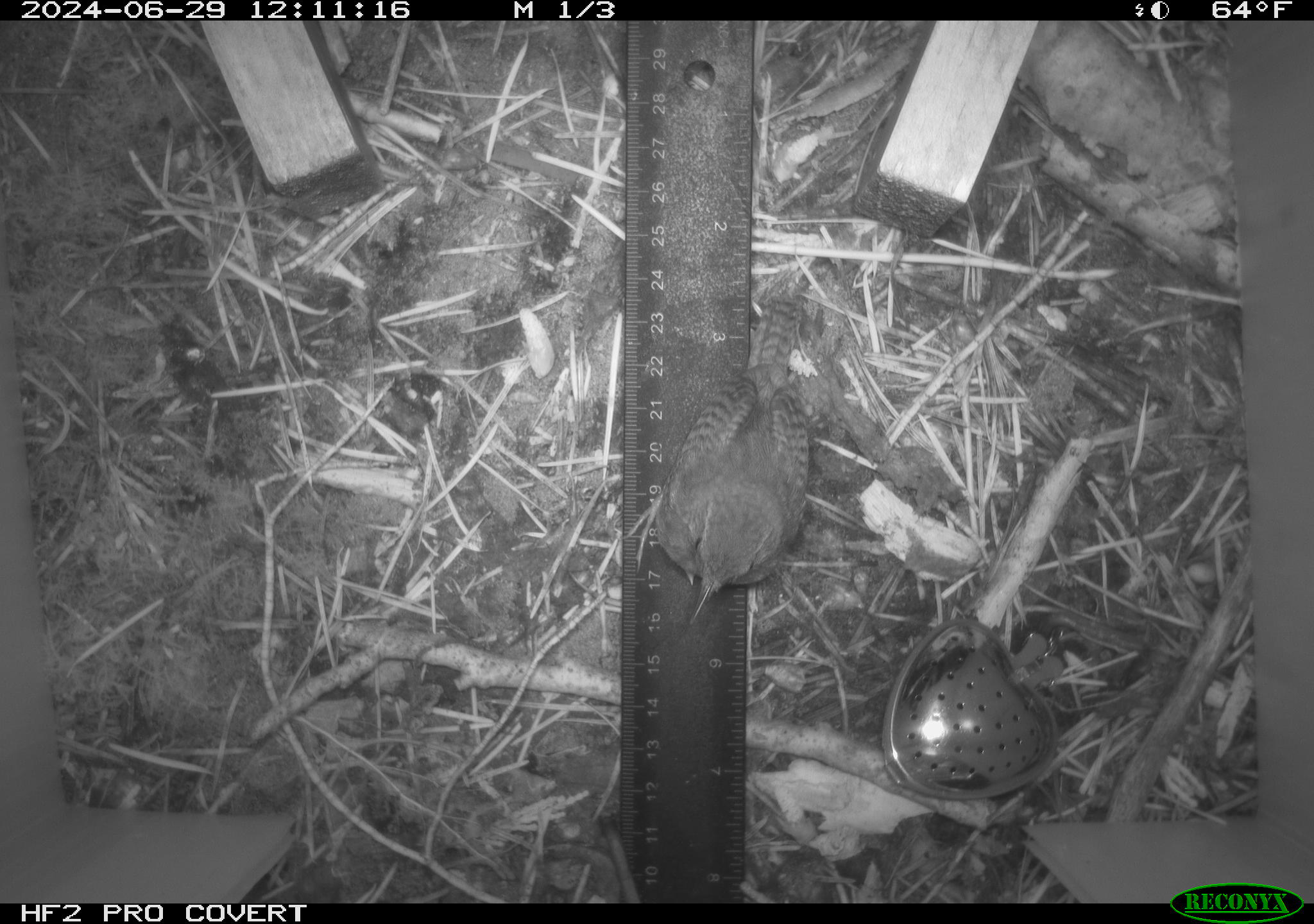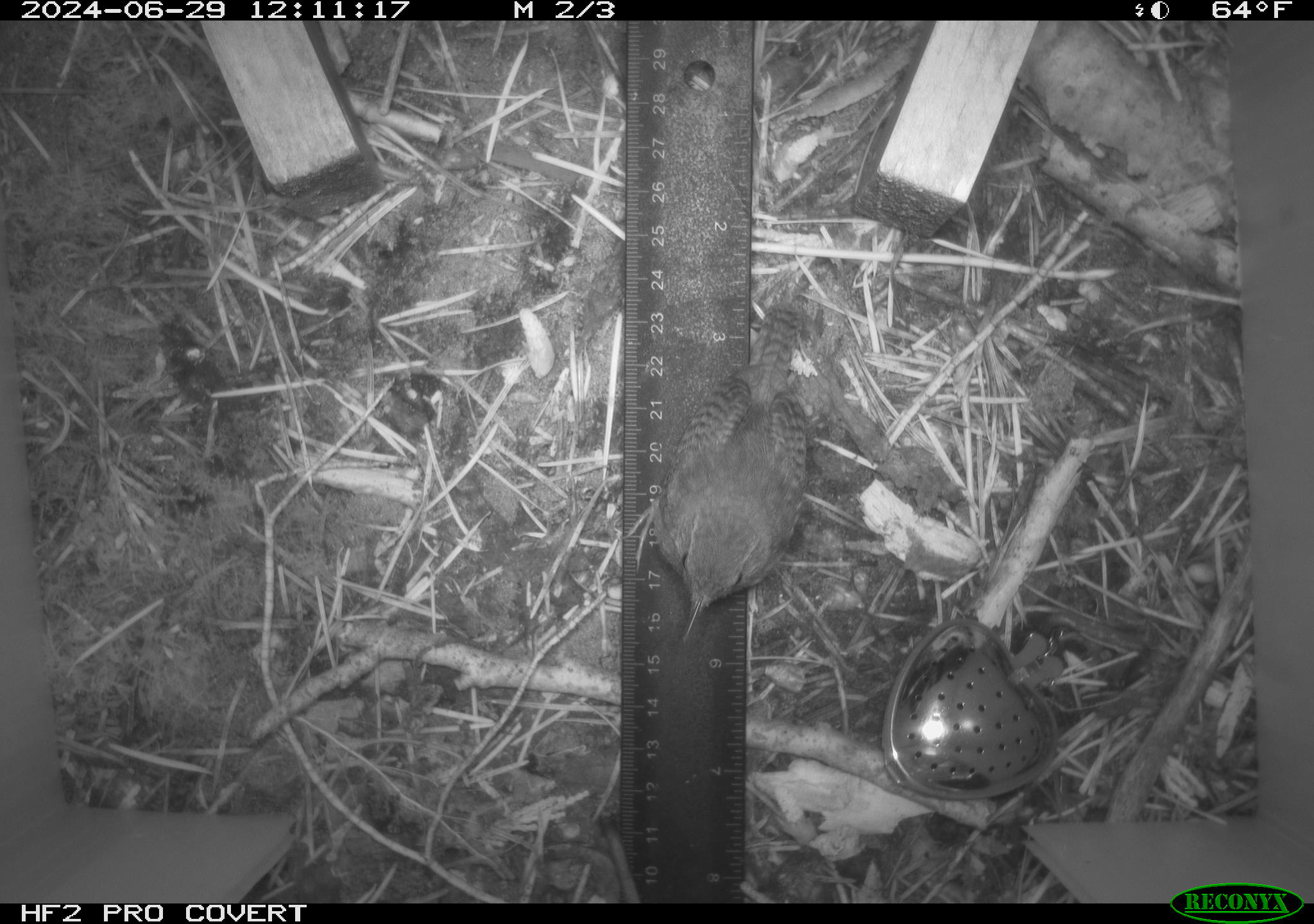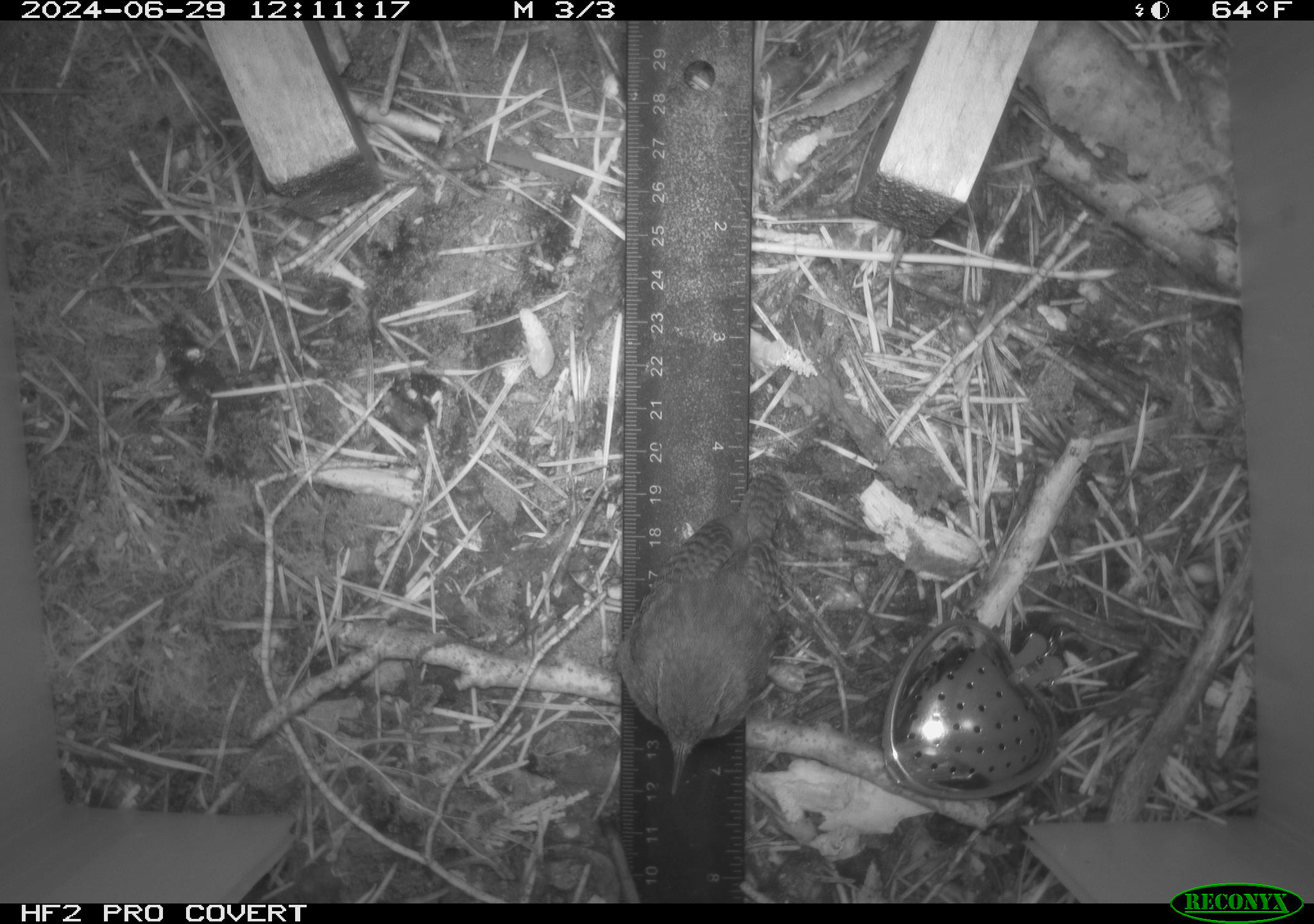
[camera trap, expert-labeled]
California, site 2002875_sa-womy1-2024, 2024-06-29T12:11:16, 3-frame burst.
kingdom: Animalia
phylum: Chordata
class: Aves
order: Passeriformes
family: Troglodytidae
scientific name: Troglodytidae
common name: wren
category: troglodytidae family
Troglodytidae family (wren) (Troglodytidae).